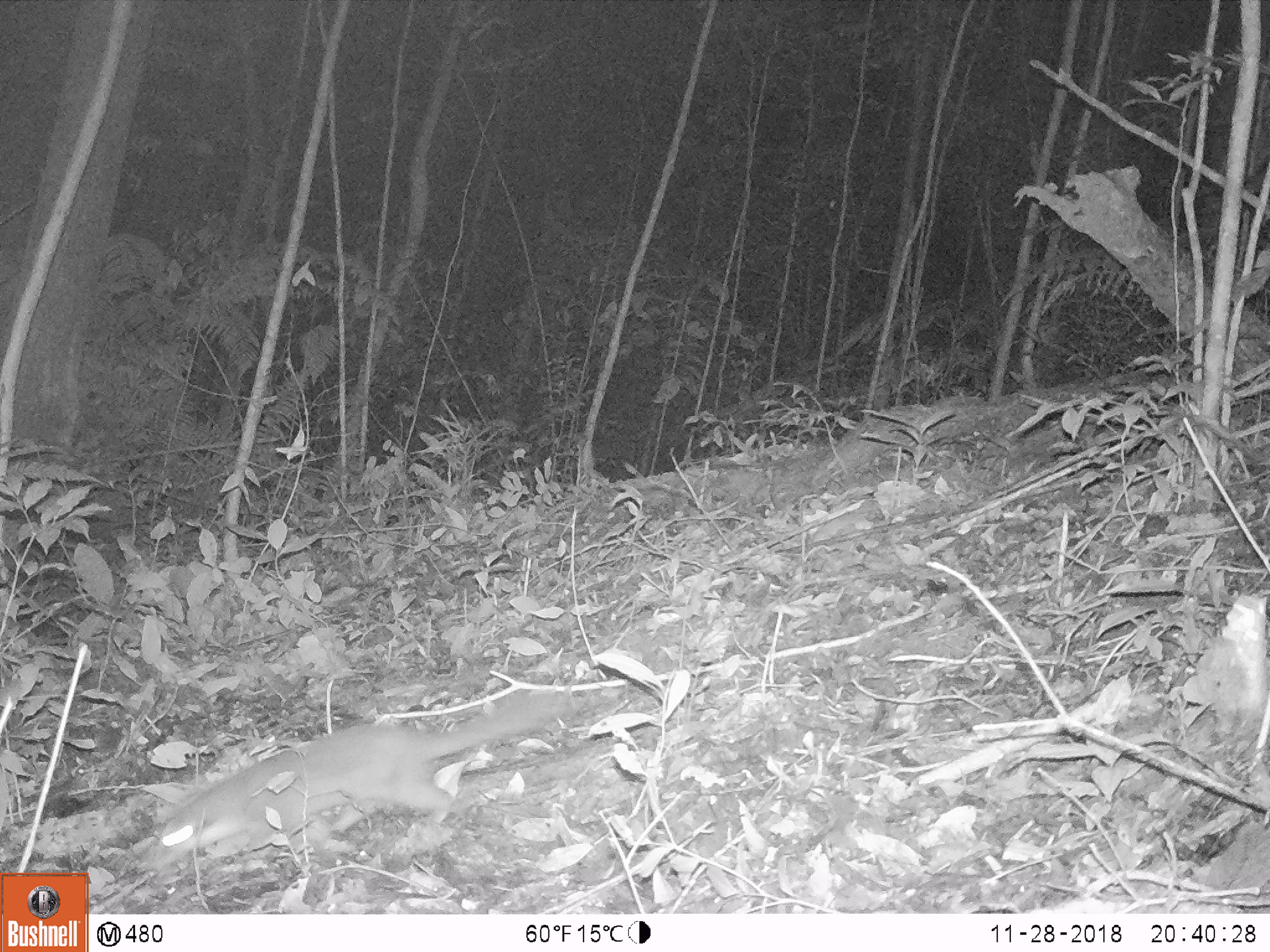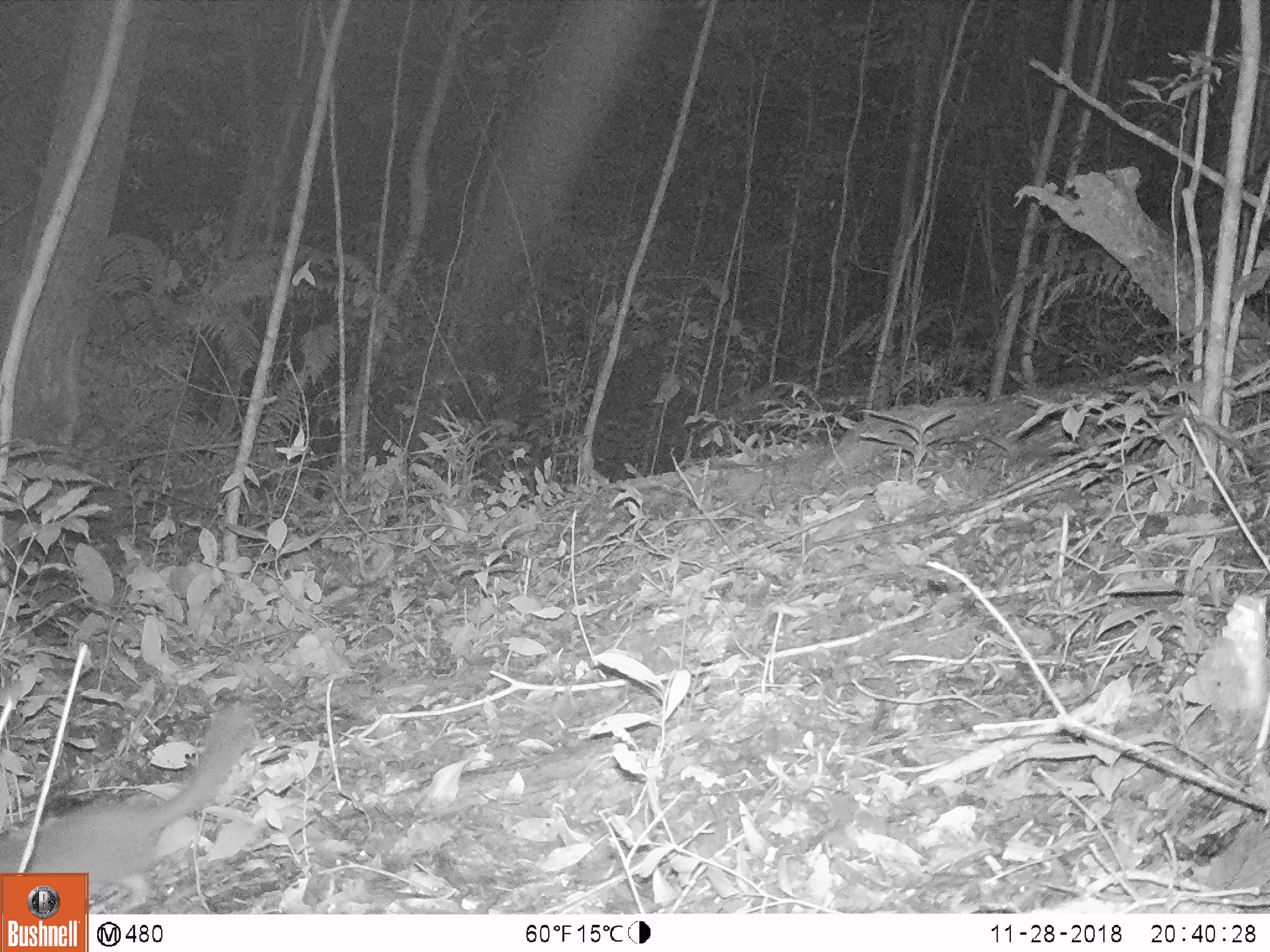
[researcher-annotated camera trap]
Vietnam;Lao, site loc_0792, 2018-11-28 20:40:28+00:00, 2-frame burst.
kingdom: Animalia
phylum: Chordata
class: Mammalia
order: Carnivora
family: Mustelidae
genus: Melogale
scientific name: Melogale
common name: ferret badger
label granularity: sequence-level